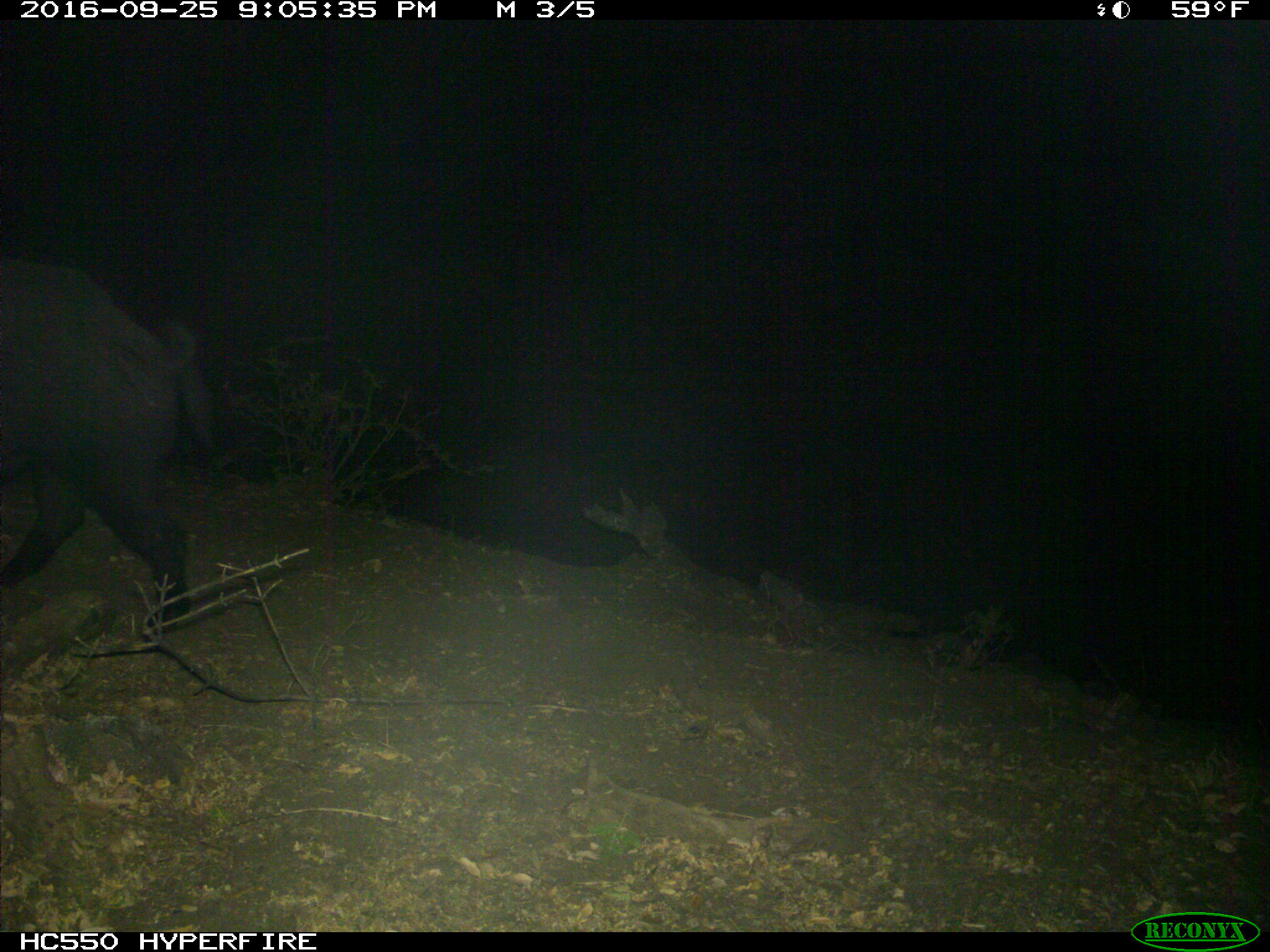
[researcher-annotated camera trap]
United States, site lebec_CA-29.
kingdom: Animalia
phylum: Chordata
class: Mammalia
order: Artiodactyla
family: Suidae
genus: Sus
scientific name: Sus scrofa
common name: wild boar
Sus scrofa (wild boar).